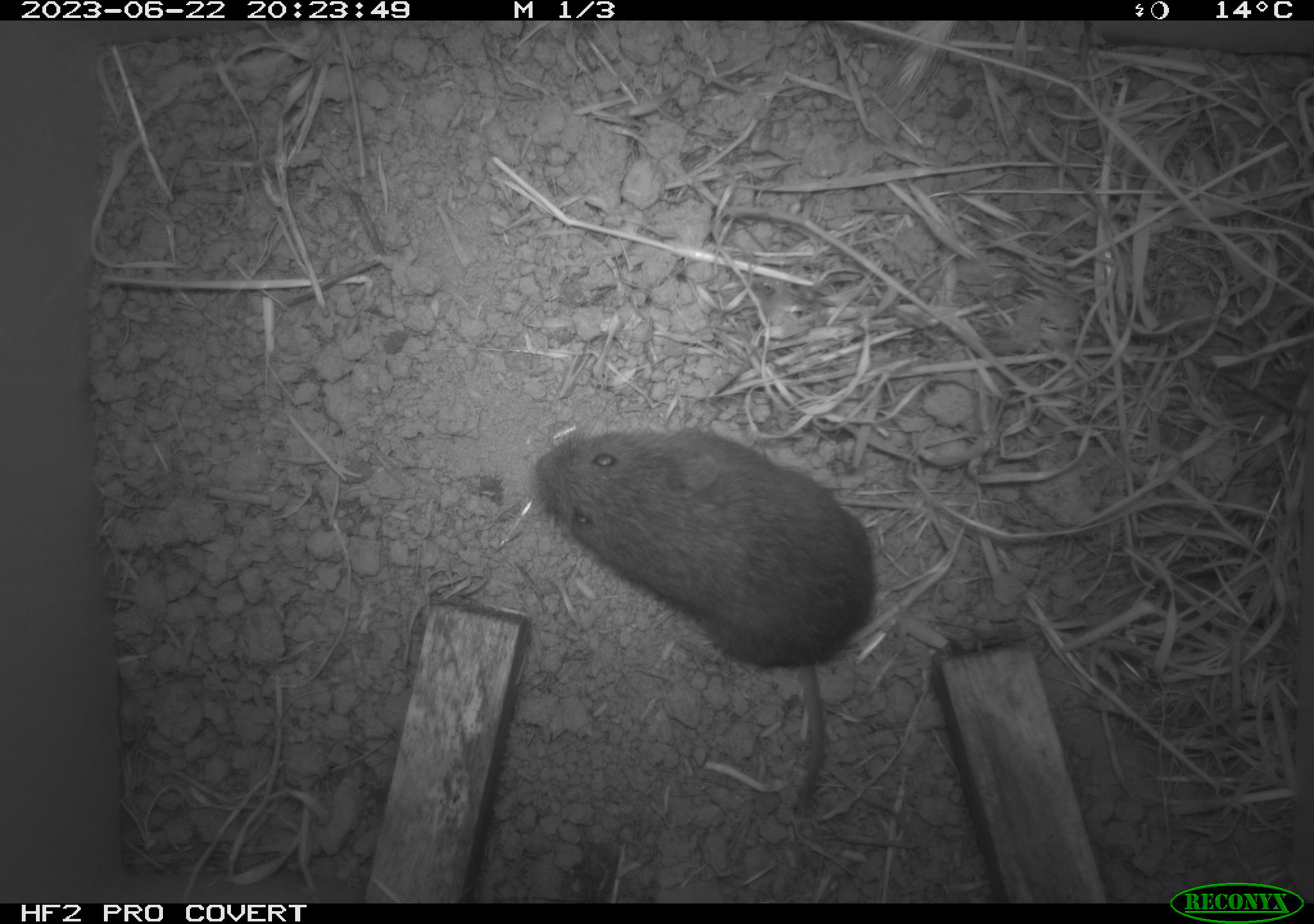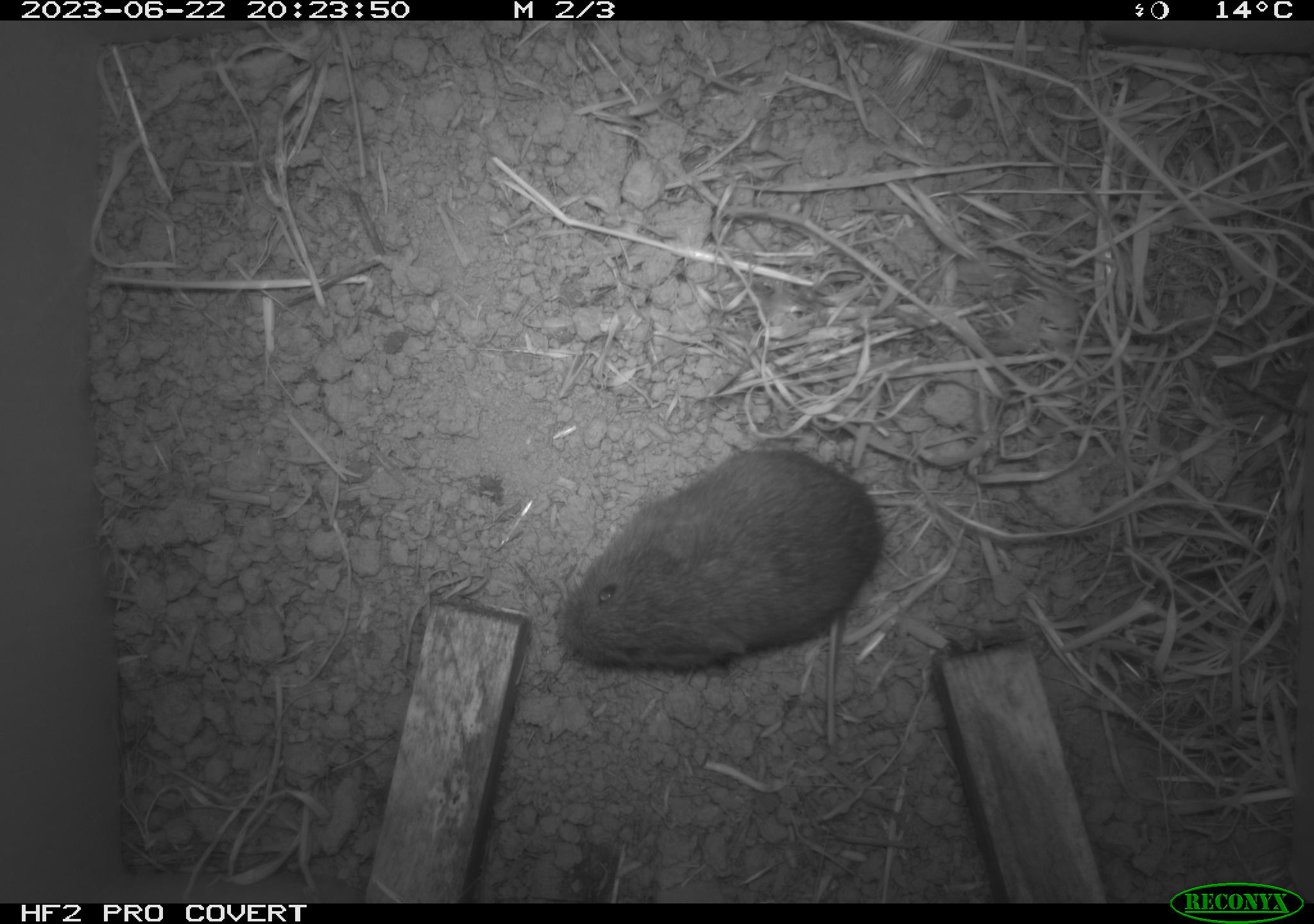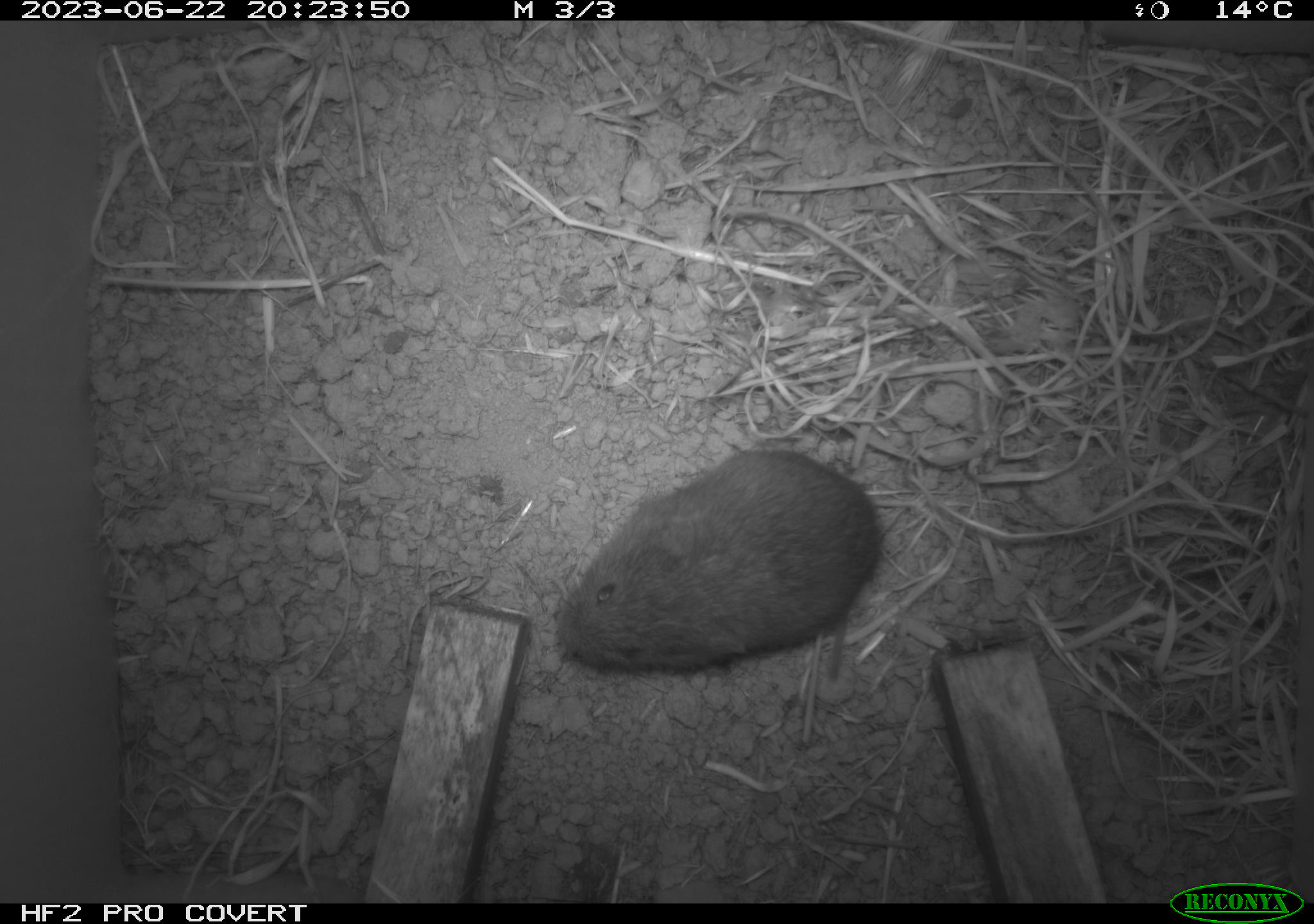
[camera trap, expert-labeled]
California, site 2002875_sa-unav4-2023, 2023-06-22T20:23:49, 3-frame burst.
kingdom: Animalia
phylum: Chordata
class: Mammalia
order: Rodentia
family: Cricetidae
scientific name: Arvicolinae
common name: voles, lemmings, and muskrats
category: arvicolinae subfamily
Arvicolinae subfamily (voles, lemmings, and muskrats) (Arvicolinae).